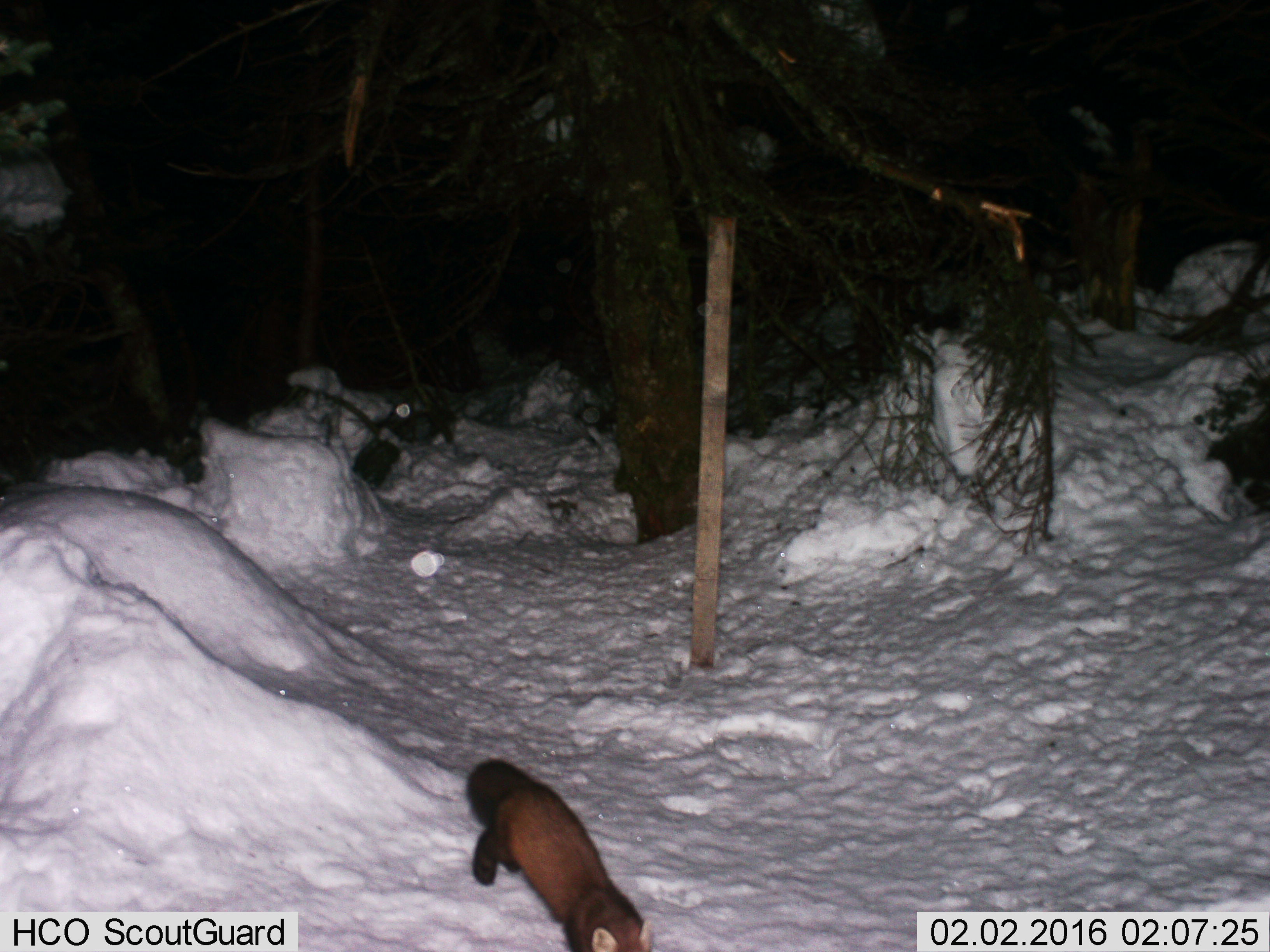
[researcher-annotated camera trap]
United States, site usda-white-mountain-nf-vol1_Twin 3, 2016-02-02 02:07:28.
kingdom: Animalia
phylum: Chordata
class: Mammalia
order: Carnivora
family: Mustelidae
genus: Martes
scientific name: Martes americana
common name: american marten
American marten (Martes americana).